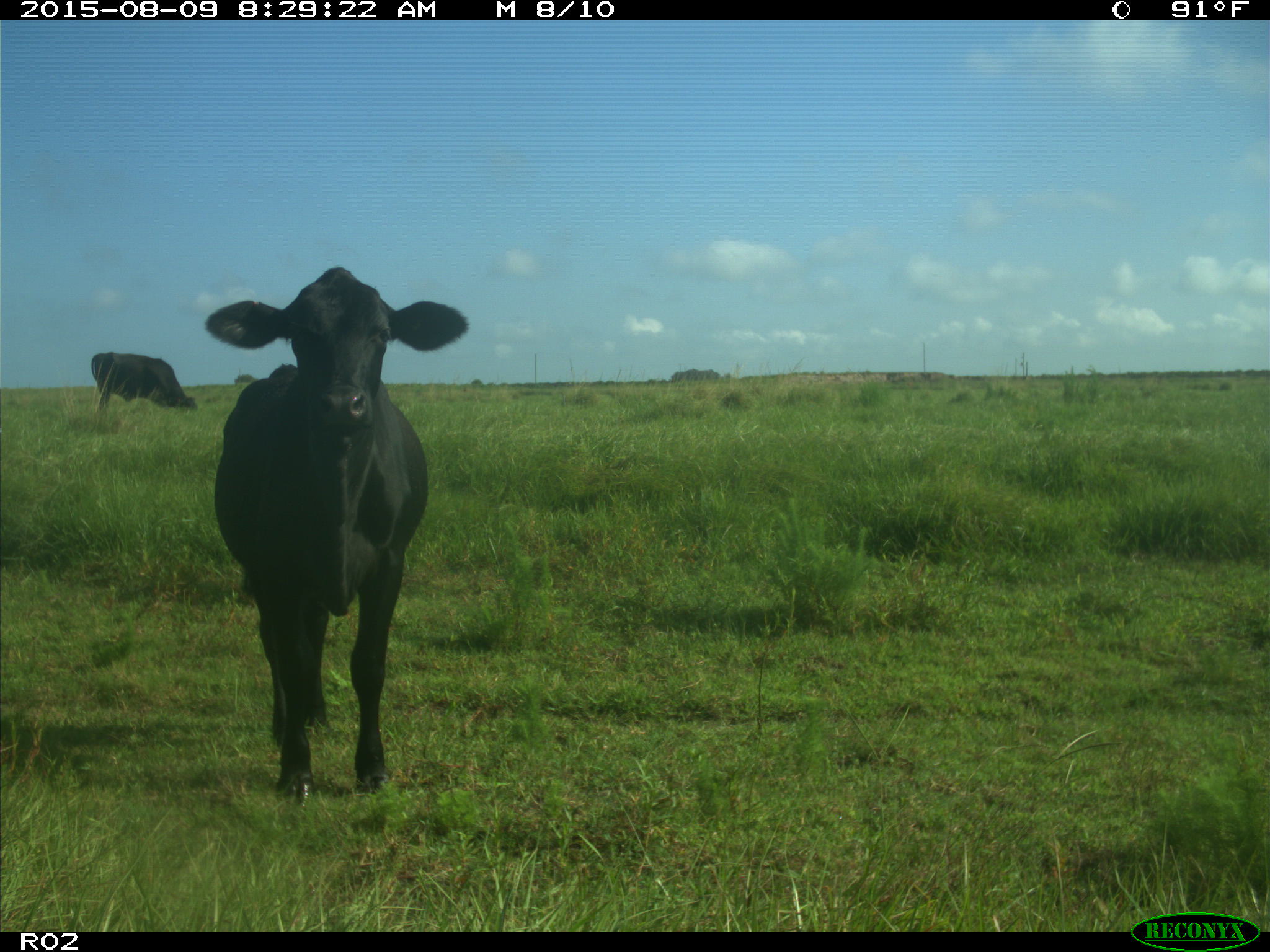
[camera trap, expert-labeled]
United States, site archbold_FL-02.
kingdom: Animalia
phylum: Chordata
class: Mammalia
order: Artiodactyla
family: Bovidae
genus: Bos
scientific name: Bos taurus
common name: domestic cow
Bos taurus (domestic cow).